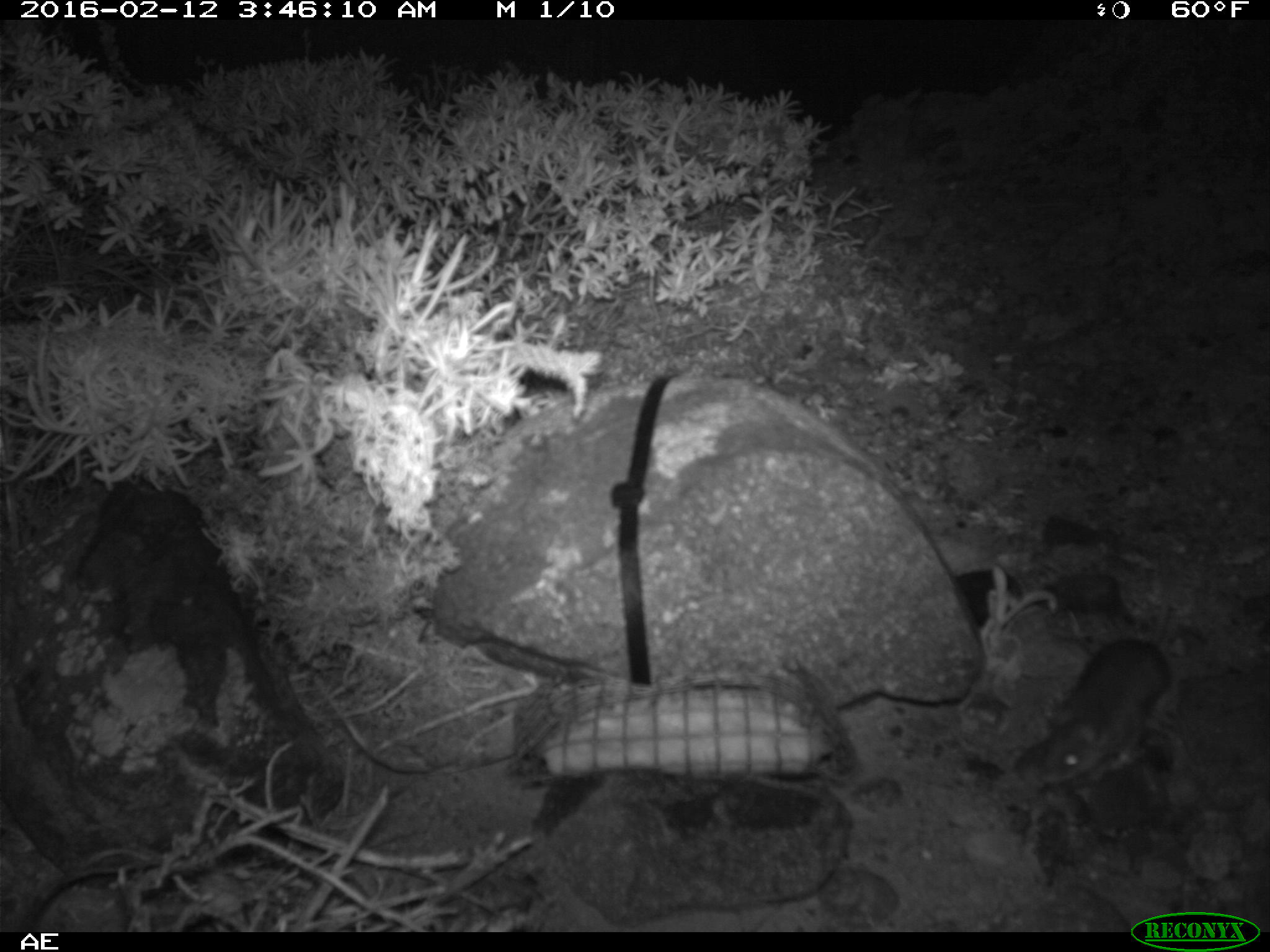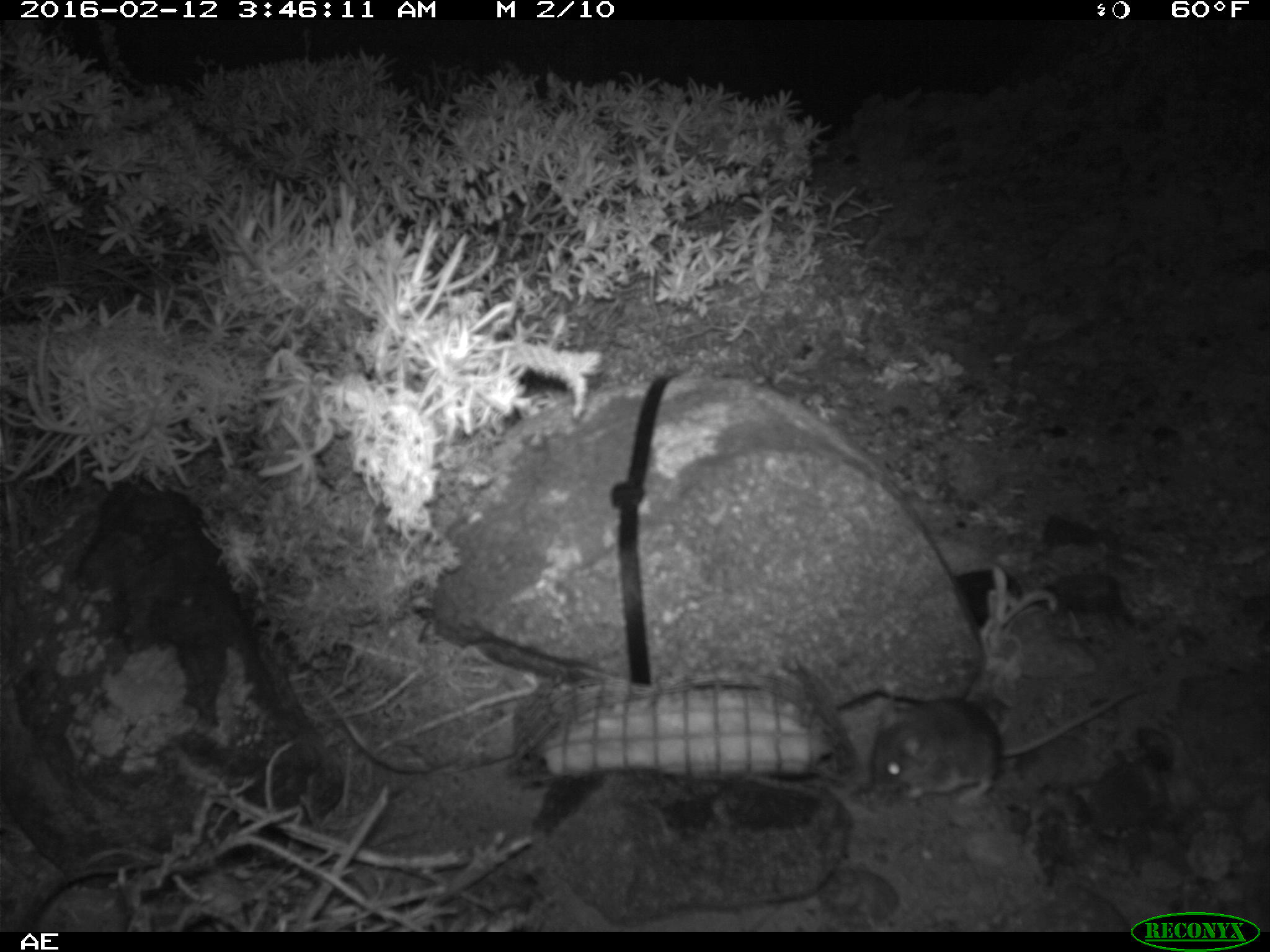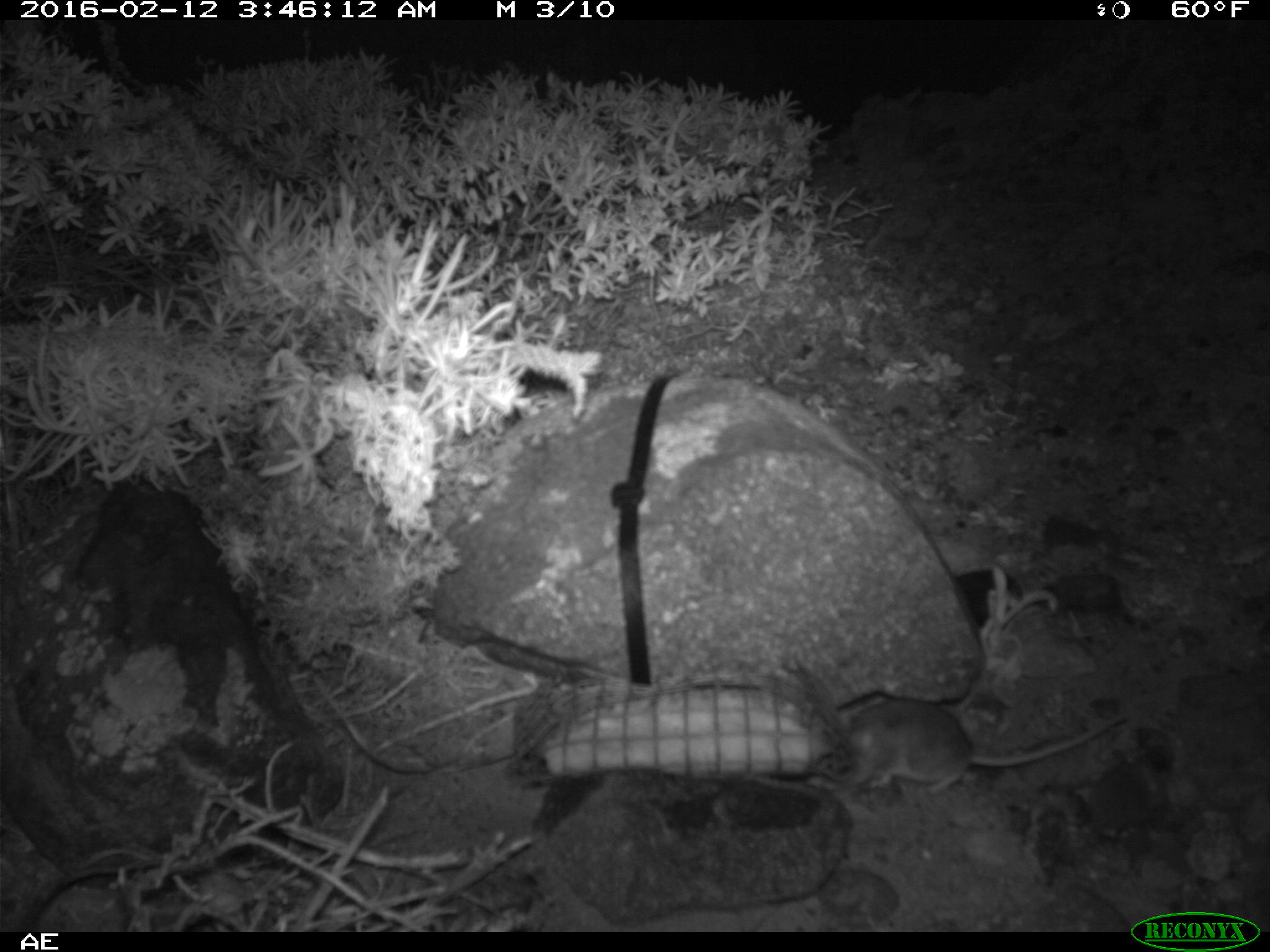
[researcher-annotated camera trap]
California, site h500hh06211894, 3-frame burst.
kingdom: Animalia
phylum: Chordata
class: Mammalia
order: Rodentia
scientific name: Rodentia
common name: rodent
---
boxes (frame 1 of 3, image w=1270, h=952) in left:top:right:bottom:
rodent: 1037:542:1166:788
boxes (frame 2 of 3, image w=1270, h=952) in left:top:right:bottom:
rodent: 870:686:1147:801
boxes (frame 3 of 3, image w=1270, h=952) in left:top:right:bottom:
rodent: 827:697:1129:797